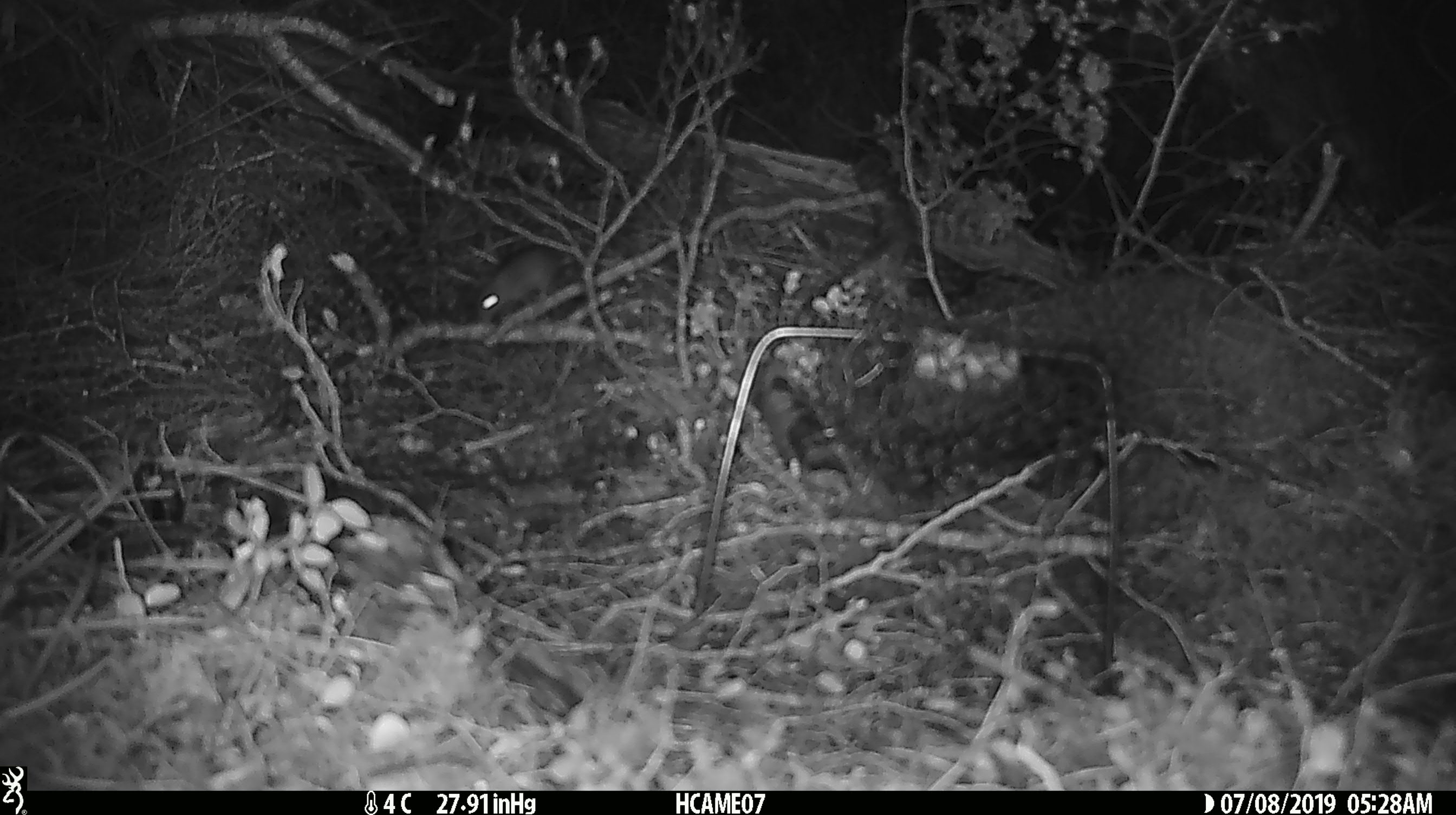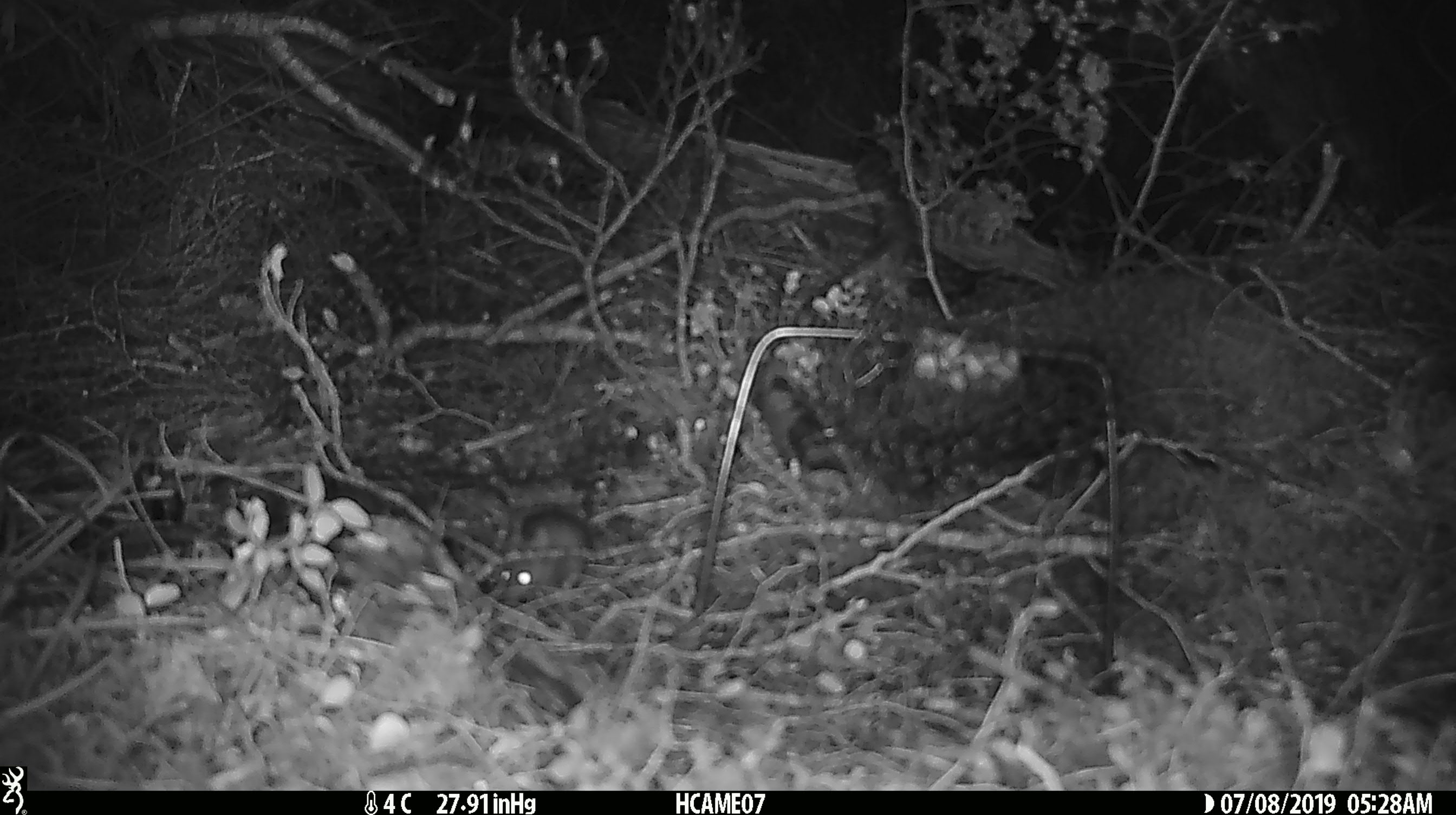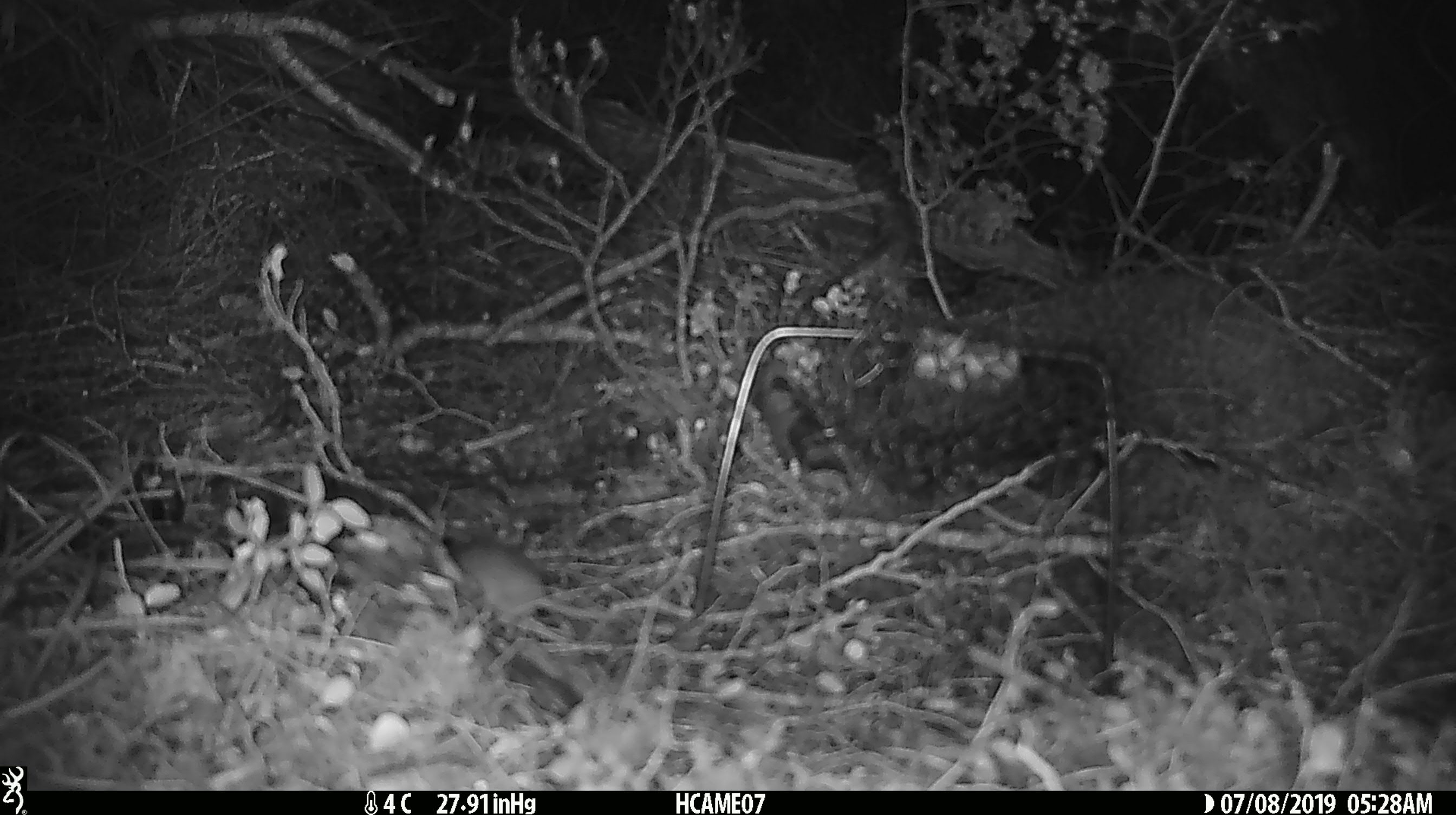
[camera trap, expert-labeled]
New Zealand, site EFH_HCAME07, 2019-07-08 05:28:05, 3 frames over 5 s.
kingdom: Animalia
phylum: Chordata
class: Mammalia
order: Rodentia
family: Muridae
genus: Rattus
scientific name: Rattus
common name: rat